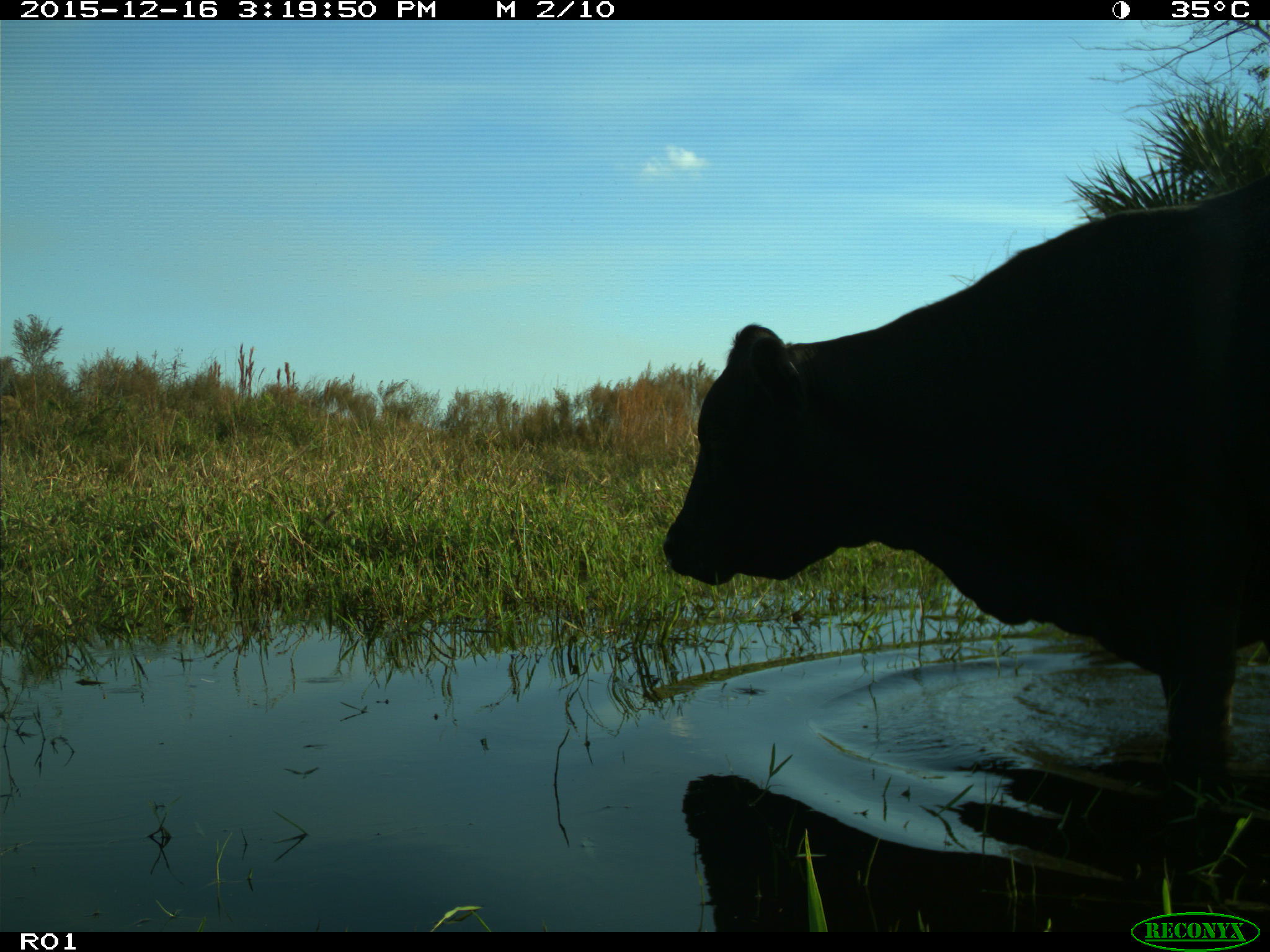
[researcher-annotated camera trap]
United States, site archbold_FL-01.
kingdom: Animalia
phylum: Chordata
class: Mammalia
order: Artiodactyla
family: Bovidae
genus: Bos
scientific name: Bos taurus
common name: domestic cow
Bos taurus (domestic cow).